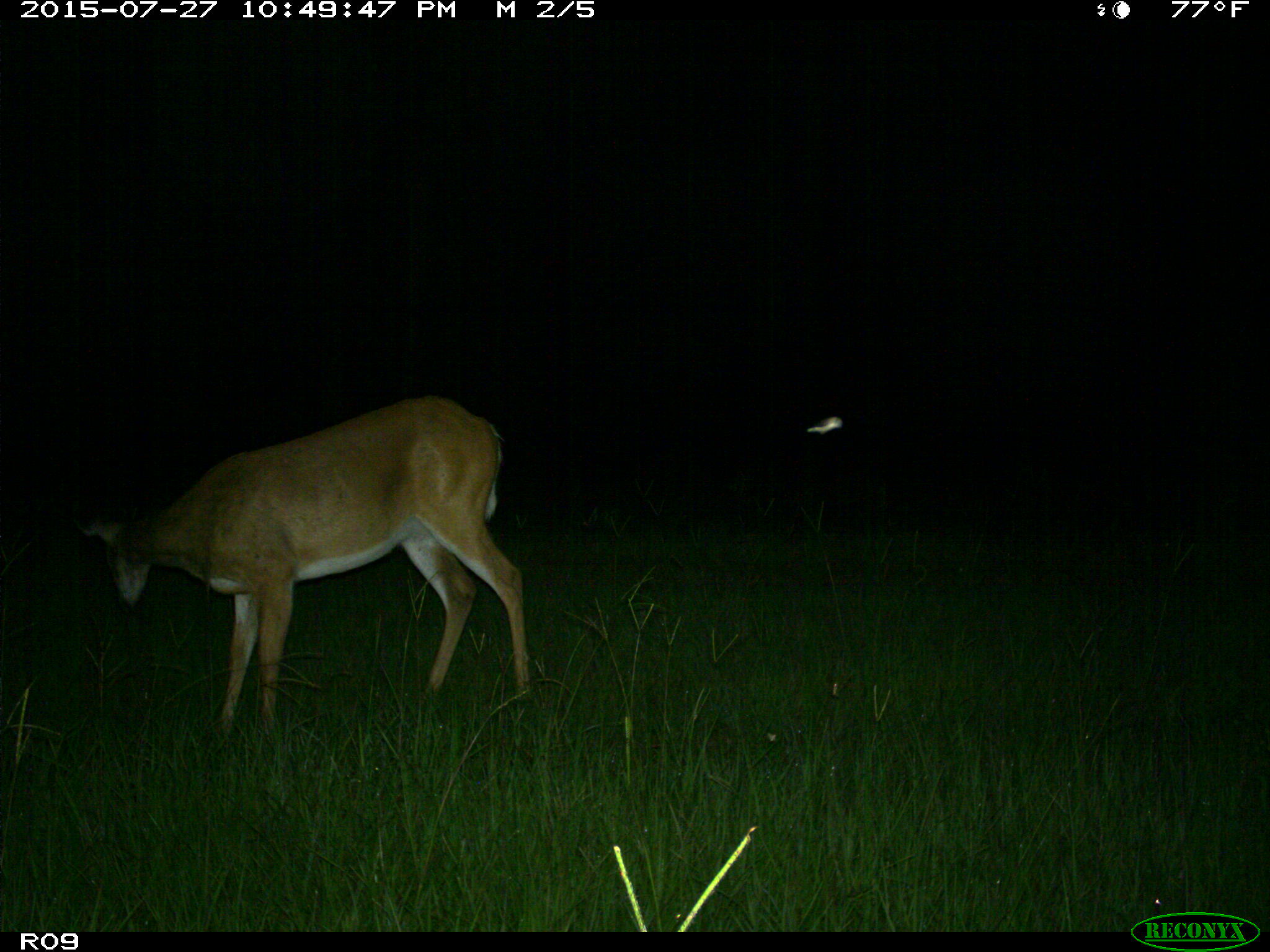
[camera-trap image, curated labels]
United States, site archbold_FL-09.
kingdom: Animalia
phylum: Chordata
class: Mammalia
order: Artiodactyla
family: Cervidae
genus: Odocoileus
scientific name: Odocoileus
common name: deer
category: unidentified deer